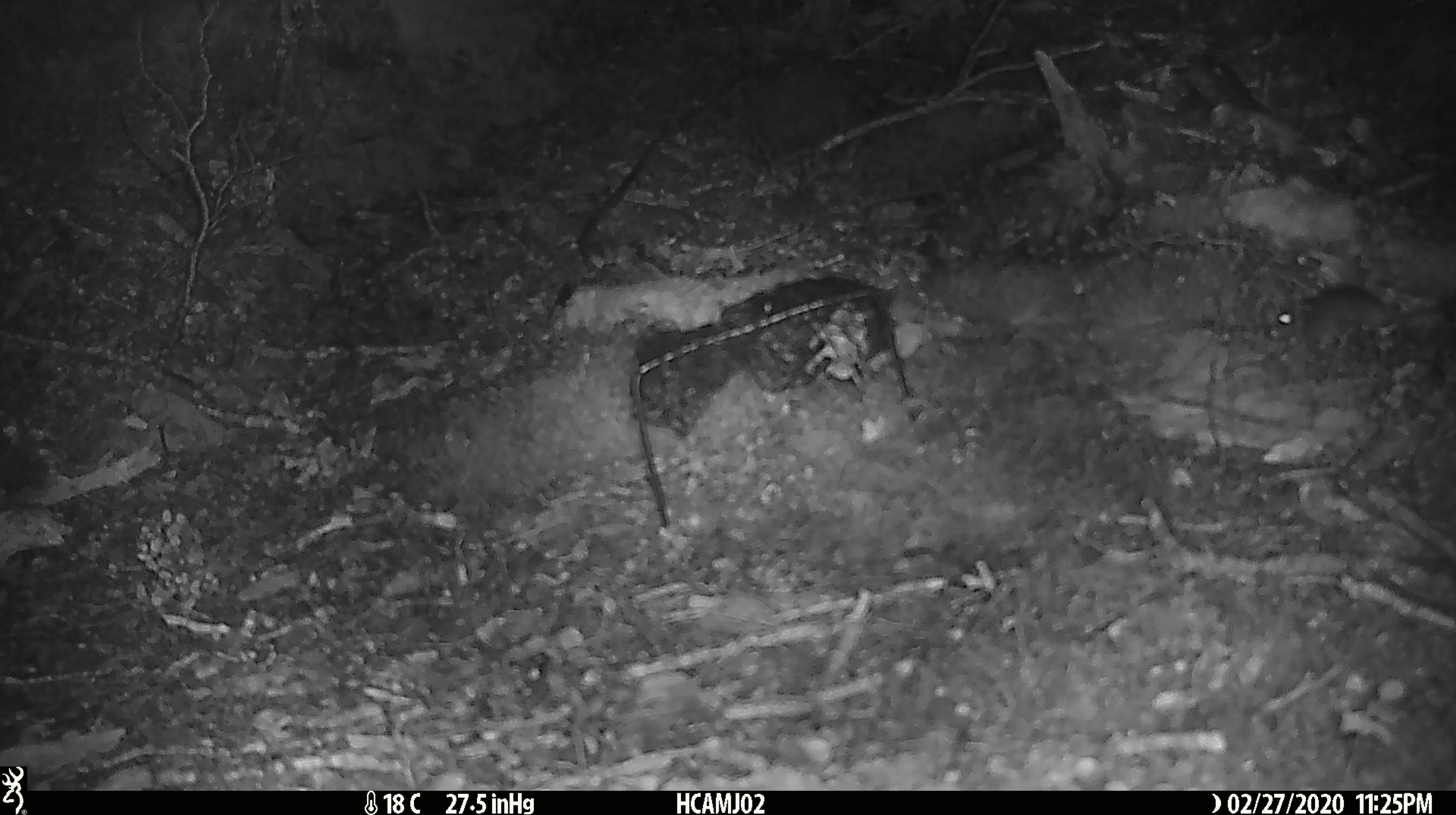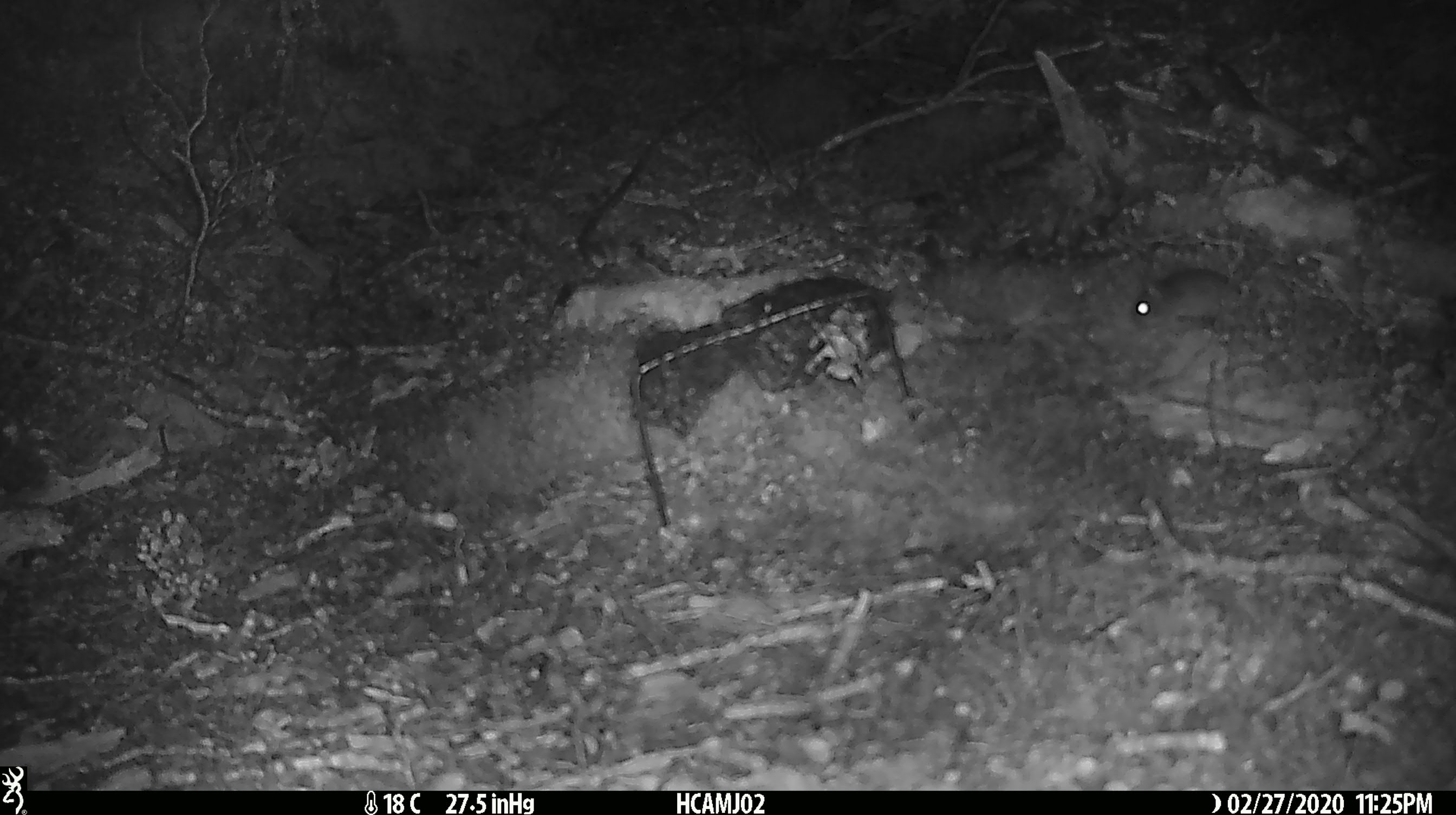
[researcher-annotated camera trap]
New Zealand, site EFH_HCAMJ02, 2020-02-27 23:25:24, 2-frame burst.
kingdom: Animalia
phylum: Chordata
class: Mammalia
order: Rodentia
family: Muridae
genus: Mus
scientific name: Mus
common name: mouse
Mouse (Mus).